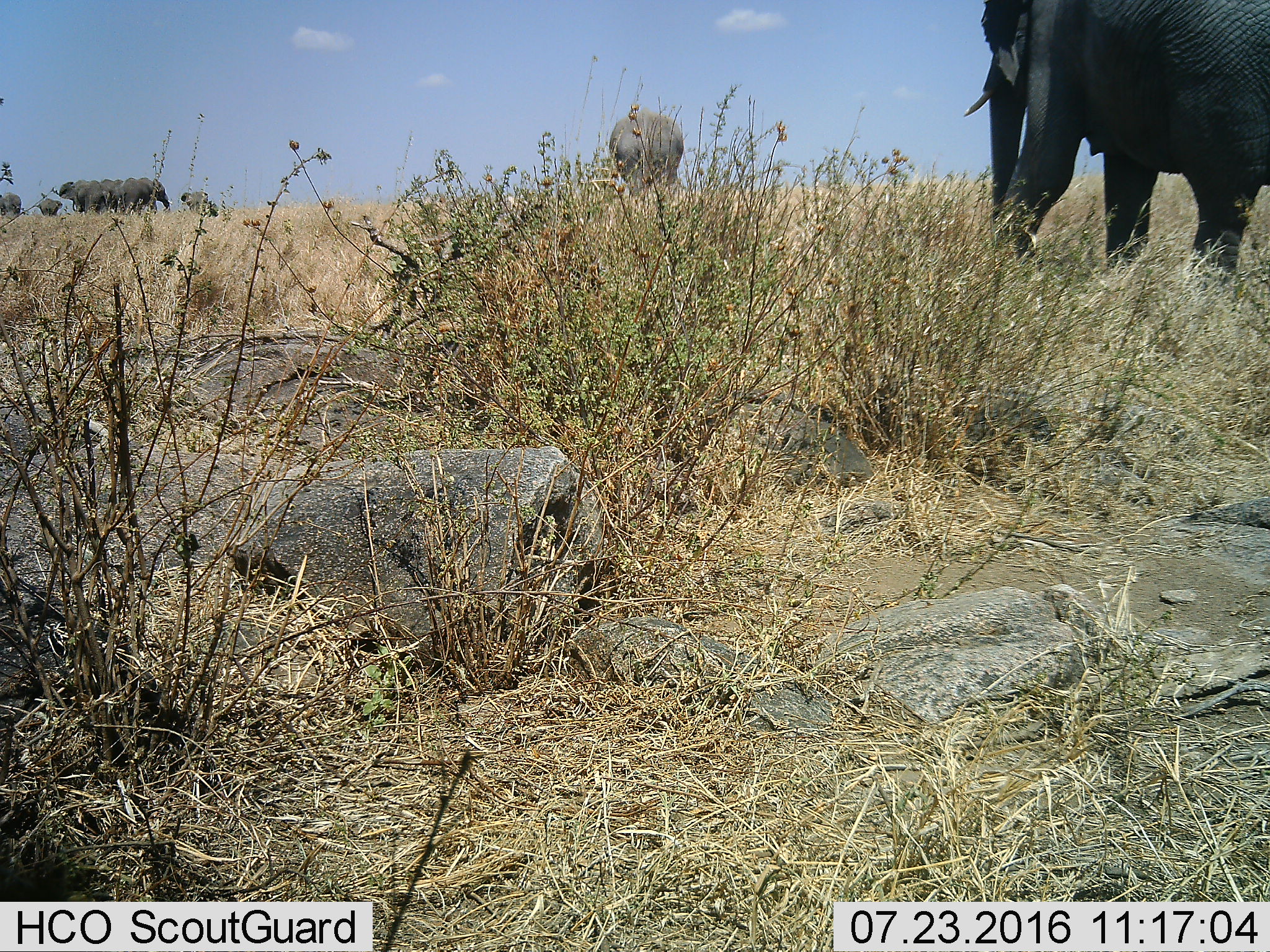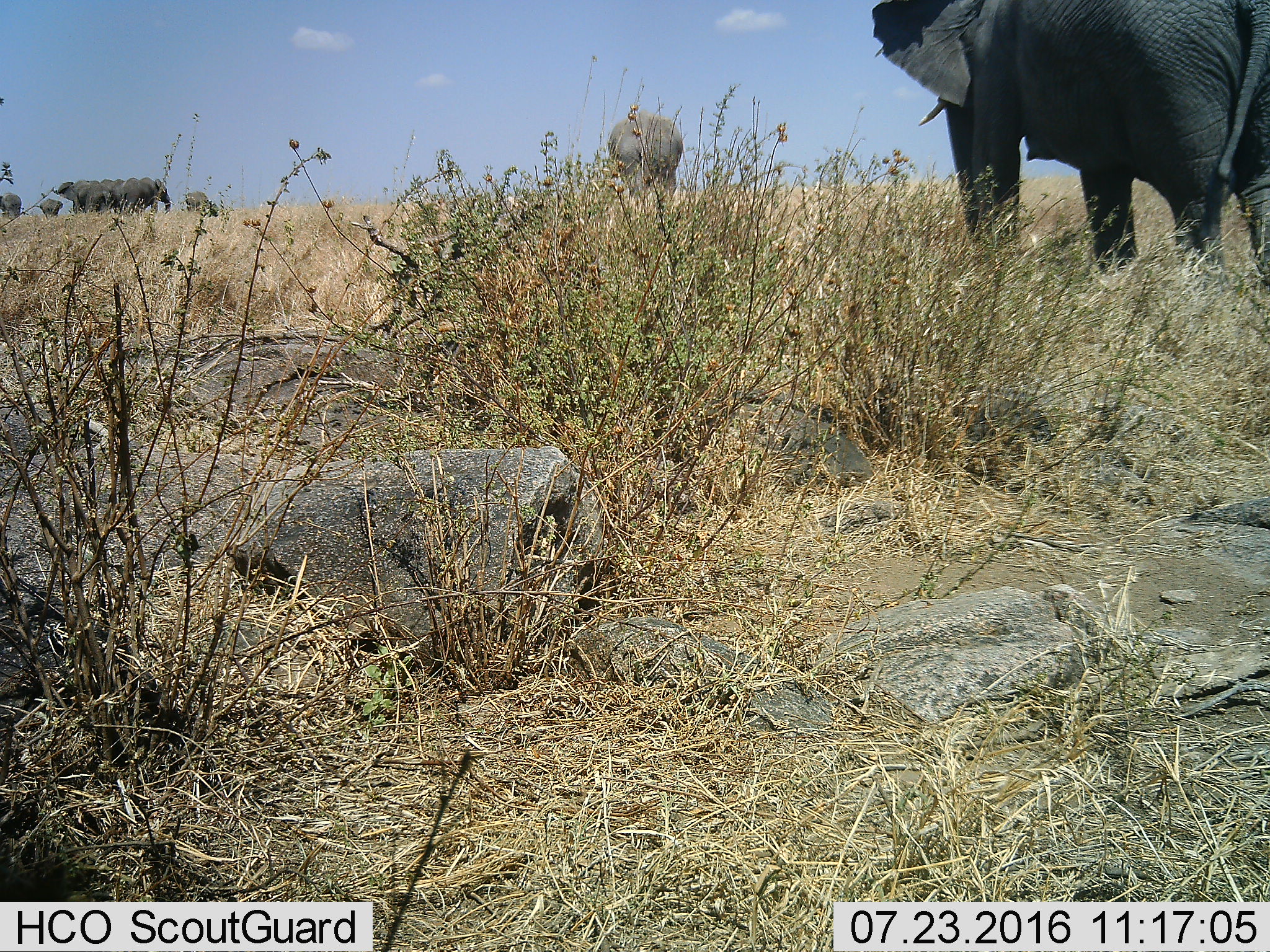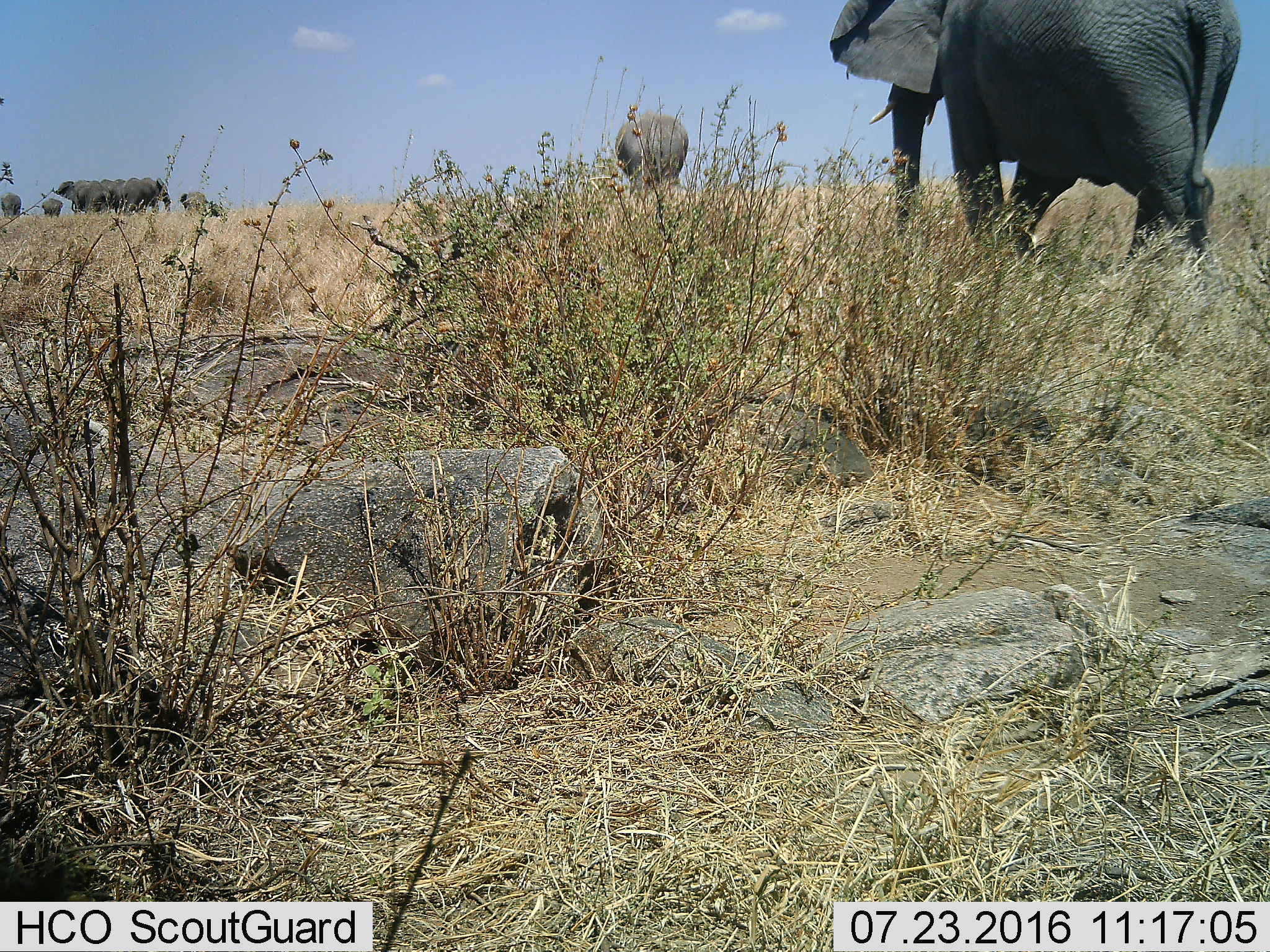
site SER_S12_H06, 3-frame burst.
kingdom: Animalia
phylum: Chordata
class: Mammalia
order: Proboscidea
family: Elephantidae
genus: Loxodonta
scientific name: Loxodonta africana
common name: african bush elephant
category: elephant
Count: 8.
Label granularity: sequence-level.